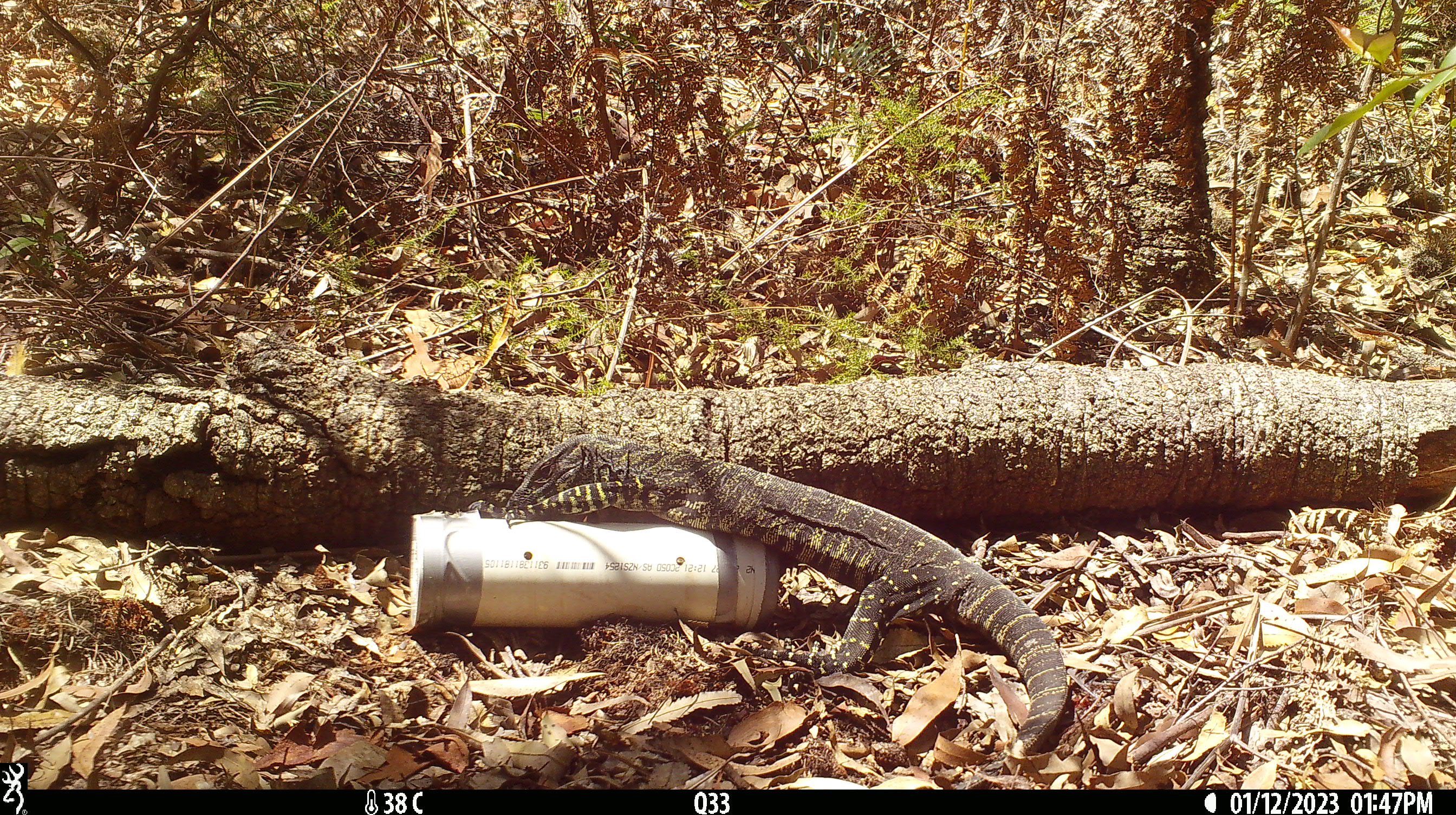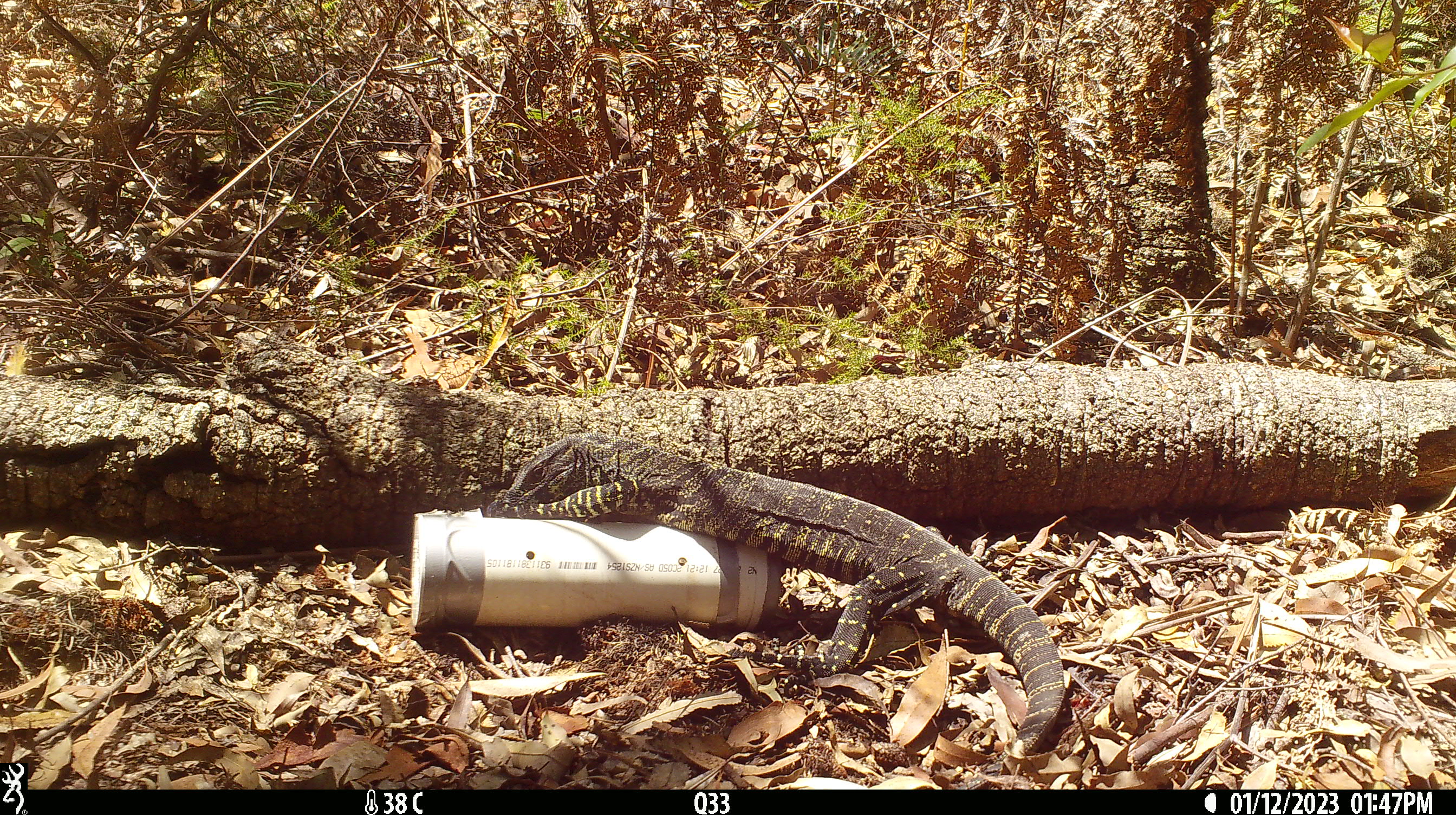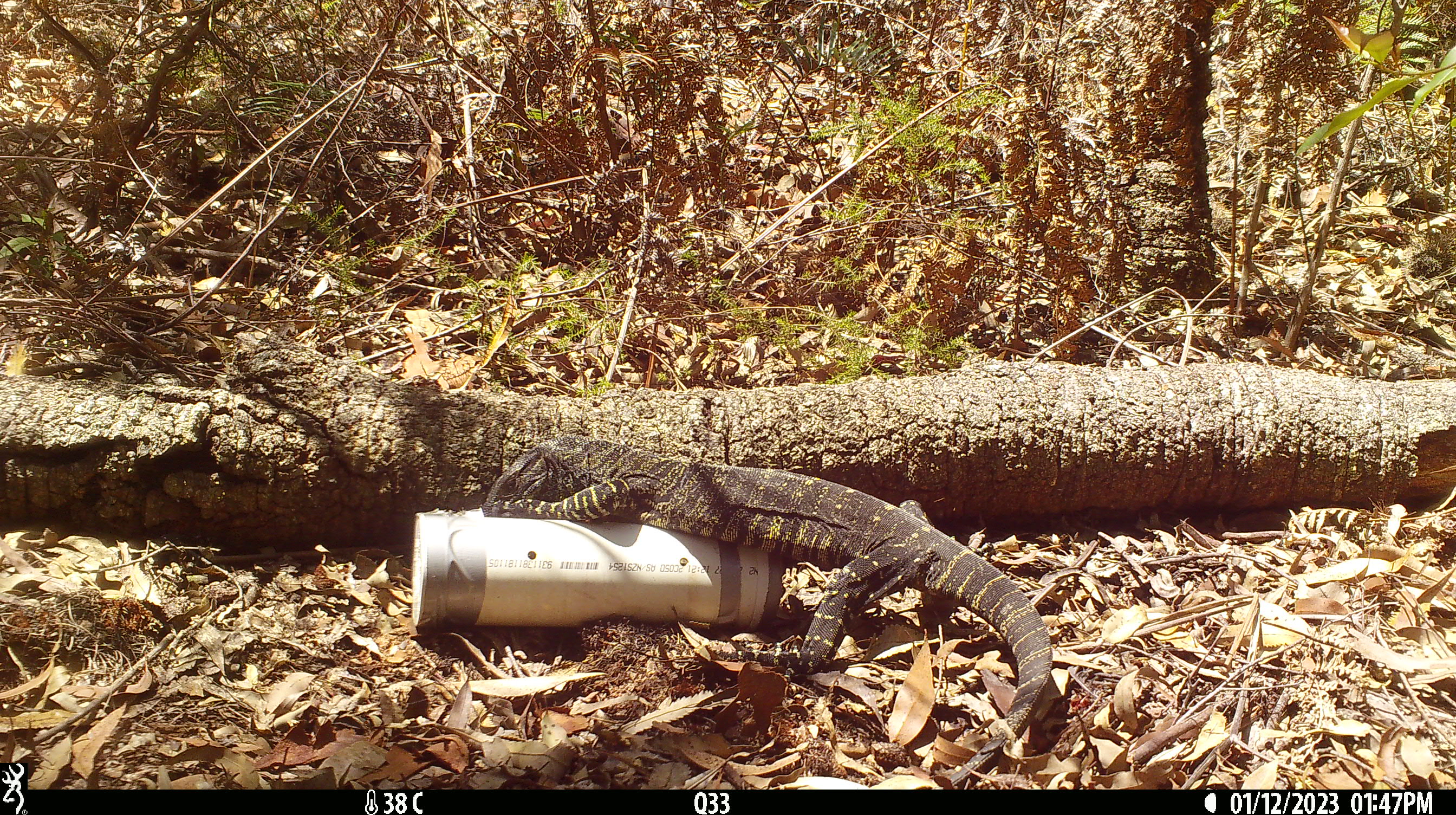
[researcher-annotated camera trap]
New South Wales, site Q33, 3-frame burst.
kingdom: Animalia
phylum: Chordata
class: Reptilia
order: Squamata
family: Varanidae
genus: Varanus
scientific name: Varanus varius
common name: lace monitor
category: goanna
Goanna (lace monitor) (Varanus varius).